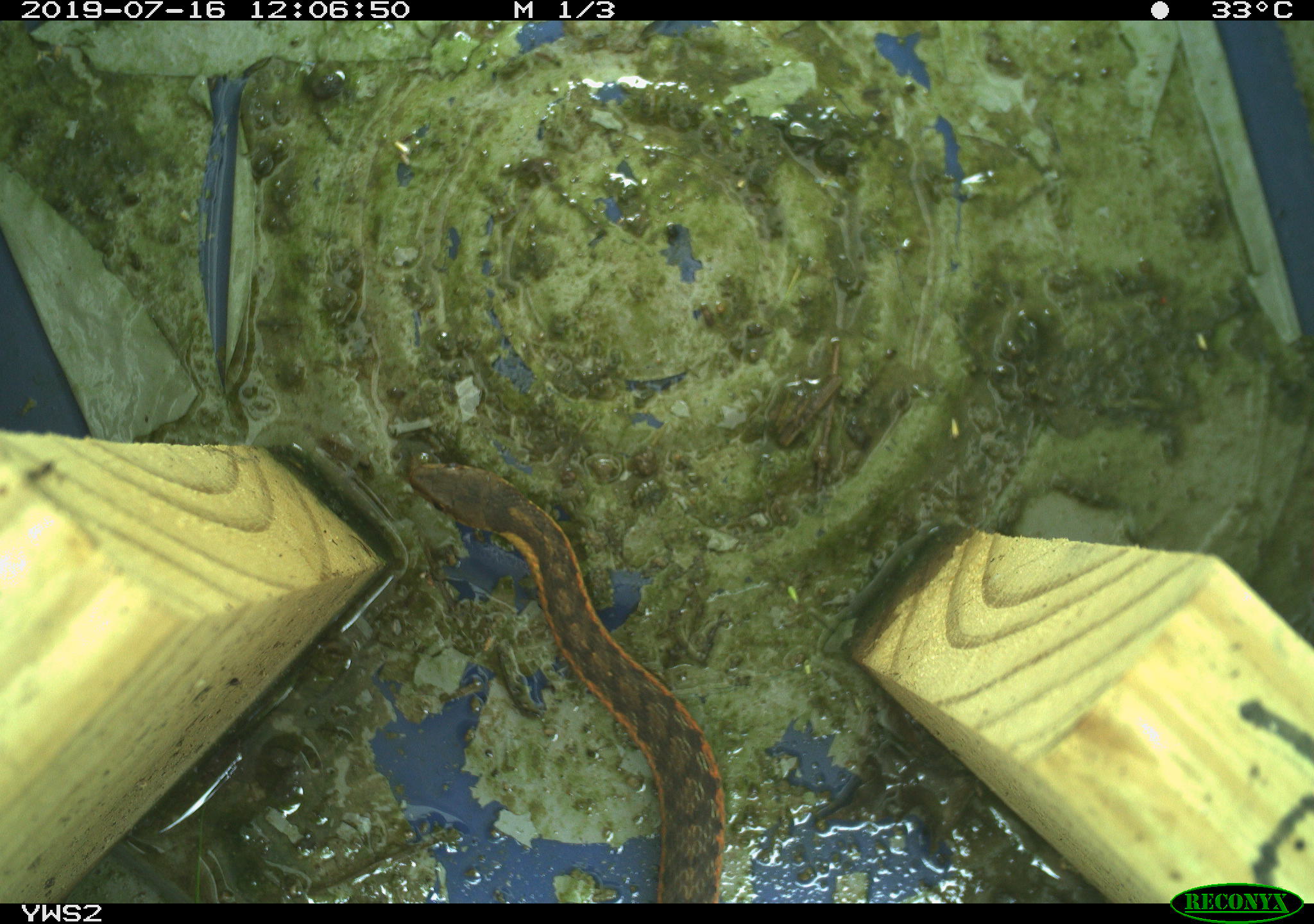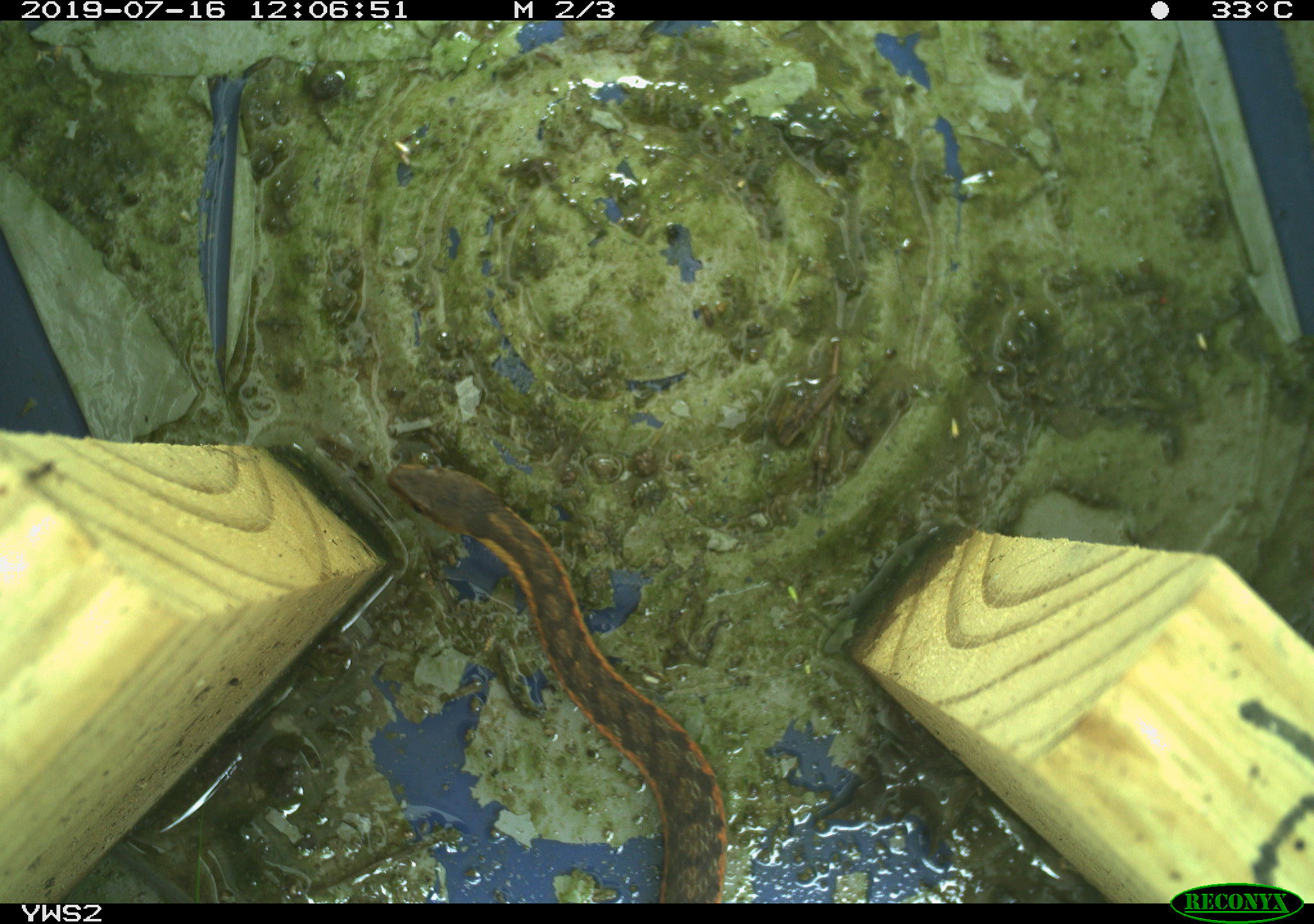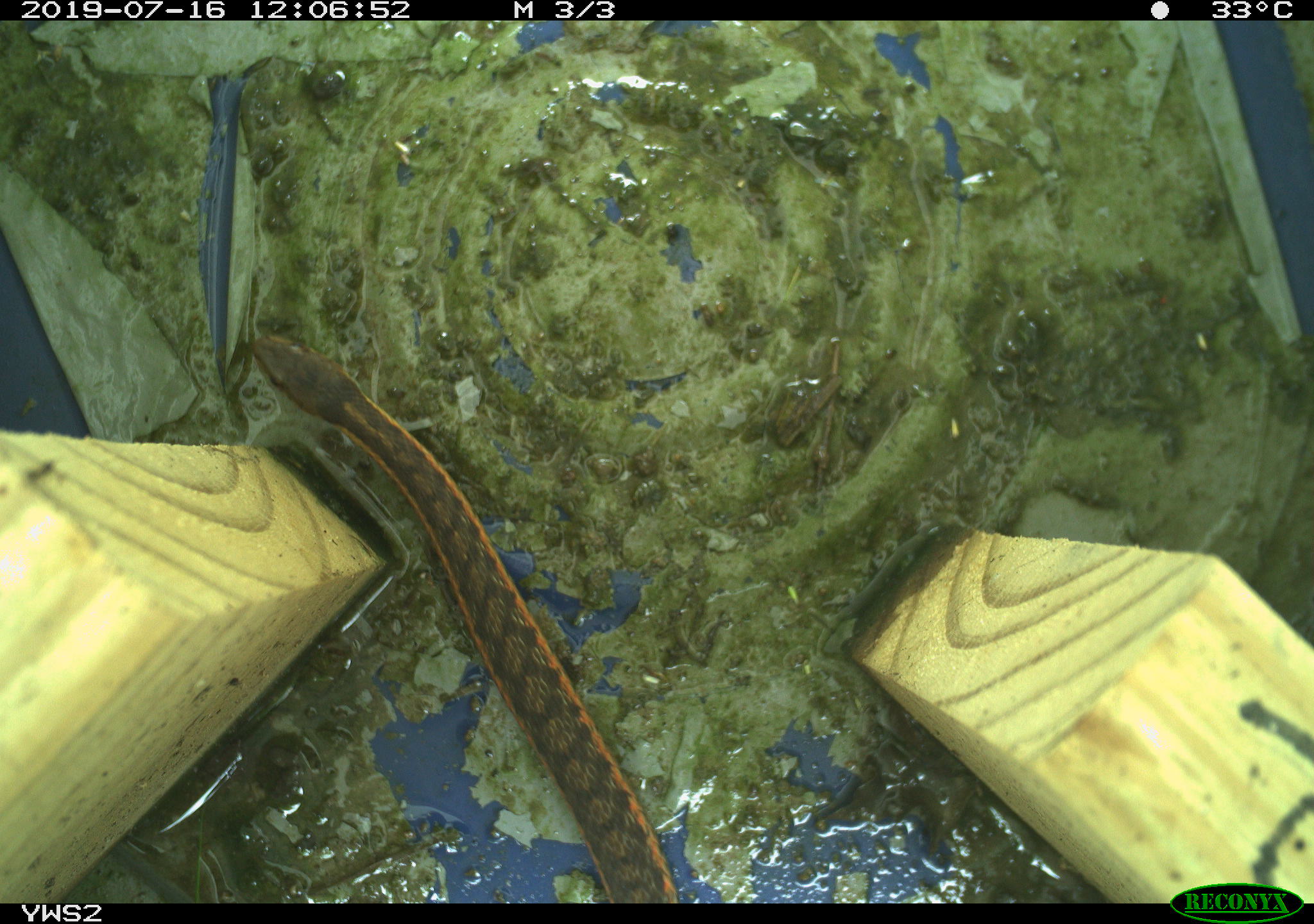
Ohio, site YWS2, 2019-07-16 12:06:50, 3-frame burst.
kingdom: Animalia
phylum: Chordata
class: Reptilia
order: Squamata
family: Colubridae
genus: Thamnophis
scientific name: Thamnophis sirtalis sirtalis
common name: eastern gartersnake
Eastern gartersnake (Thamnophis sirtalis sirtalis).